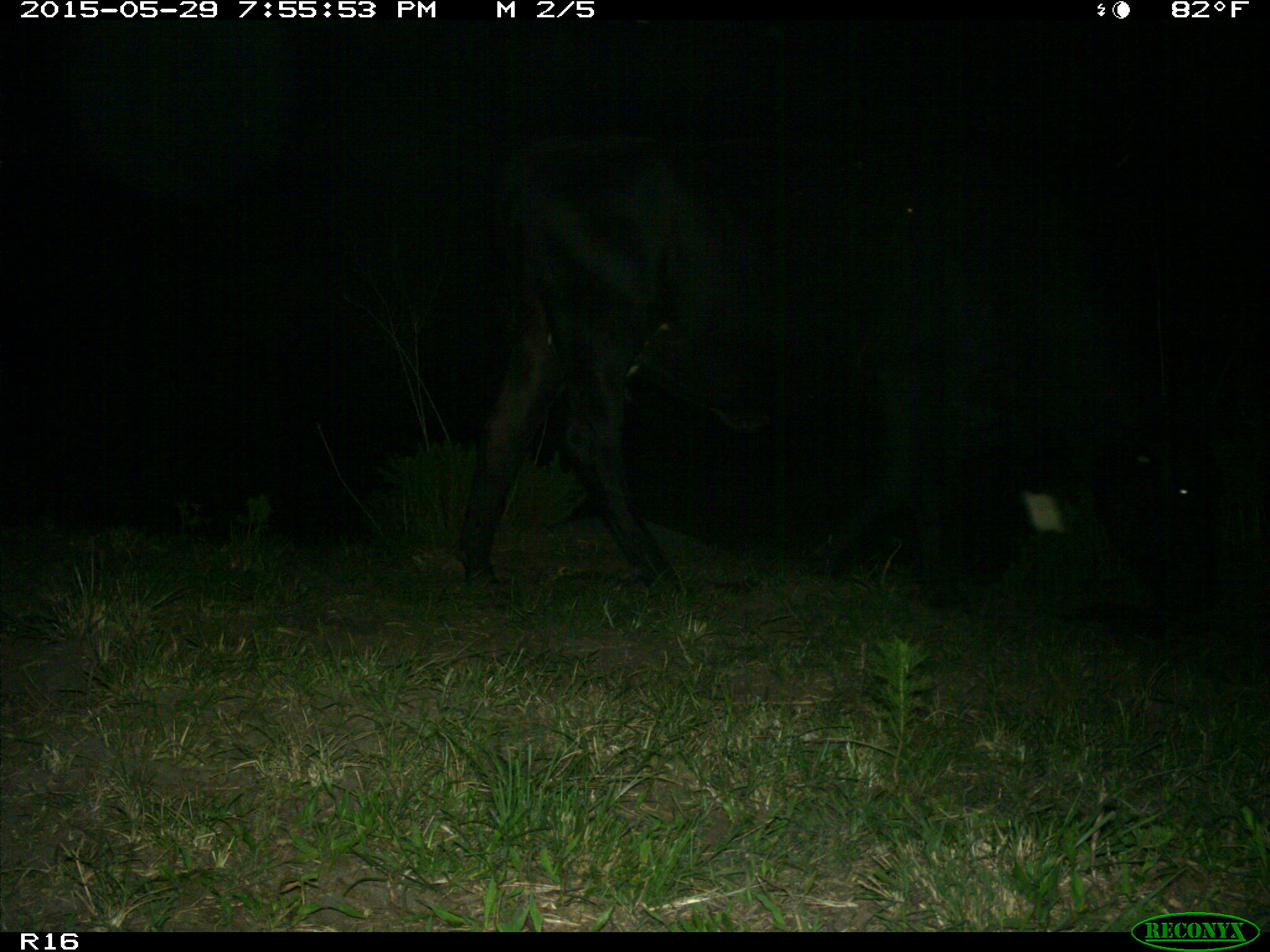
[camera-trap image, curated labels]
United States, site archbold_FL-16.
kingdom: Animalia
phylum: Chordata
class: Mammalia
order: Artiodactyla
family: Bovidae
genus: Bos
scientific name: Bos taurus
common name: domestic cow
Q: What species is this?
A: Bos taurus (domestic cow).